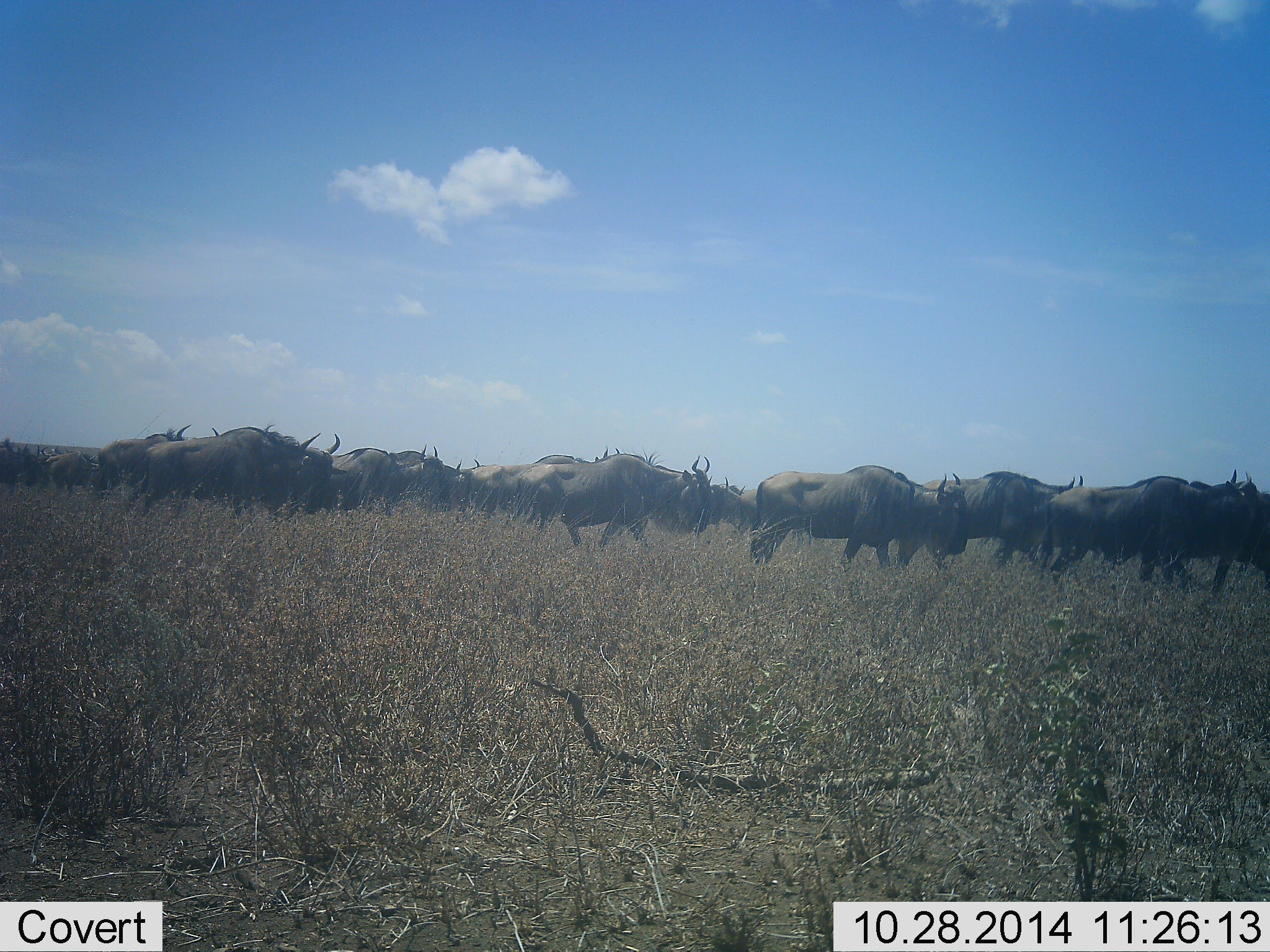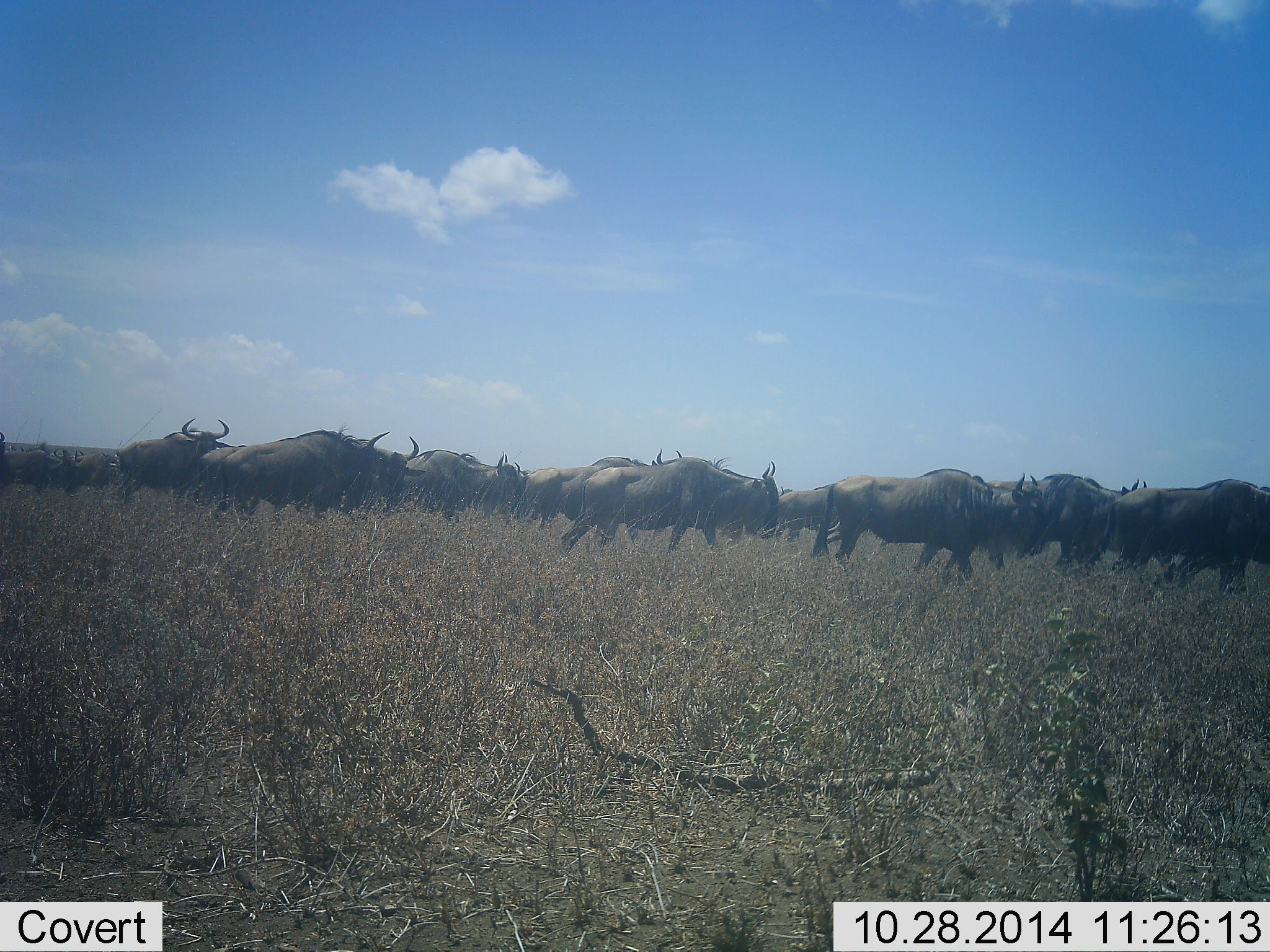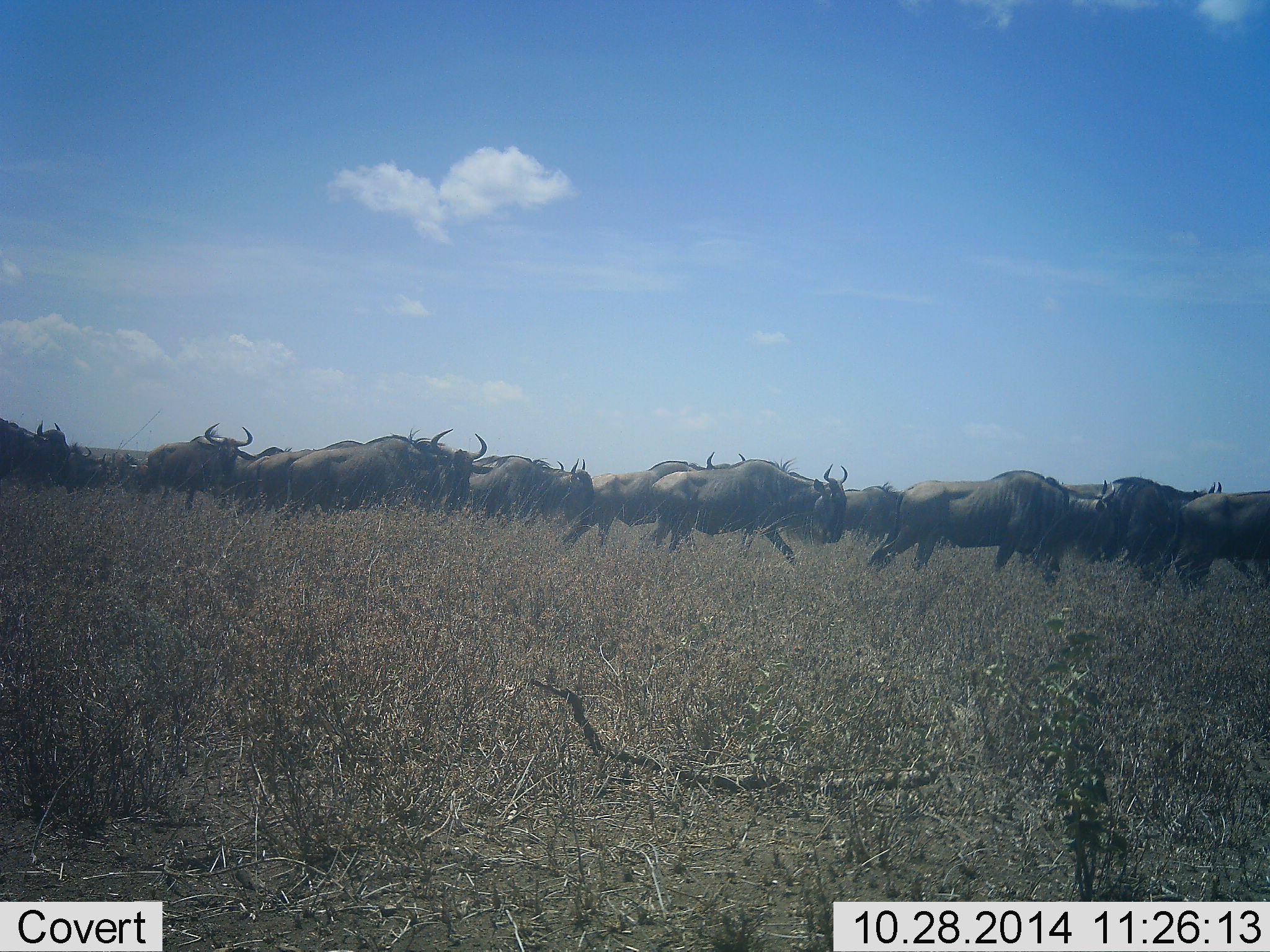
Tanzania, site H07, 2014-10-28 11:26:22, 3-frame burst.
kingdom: Animalia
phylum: Chordata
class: Mammalia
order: Artiodactyla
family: Bovidae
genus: Connochaetes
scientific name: Connochaetes taurinus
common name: blue wildebeest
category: wildebeest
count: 11-50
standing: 10%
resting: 10%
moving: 90%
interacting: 0%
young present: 0%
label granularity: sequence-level